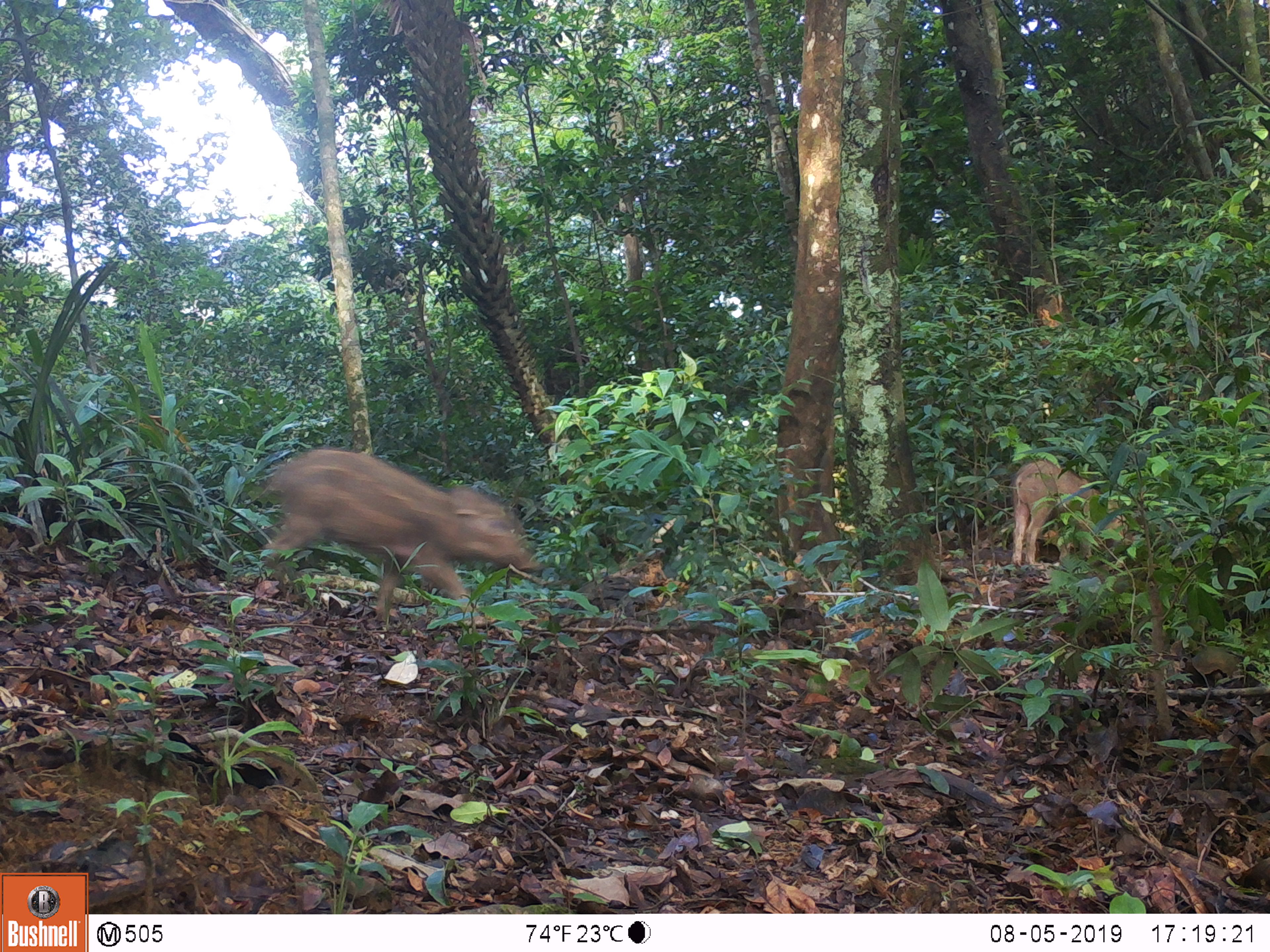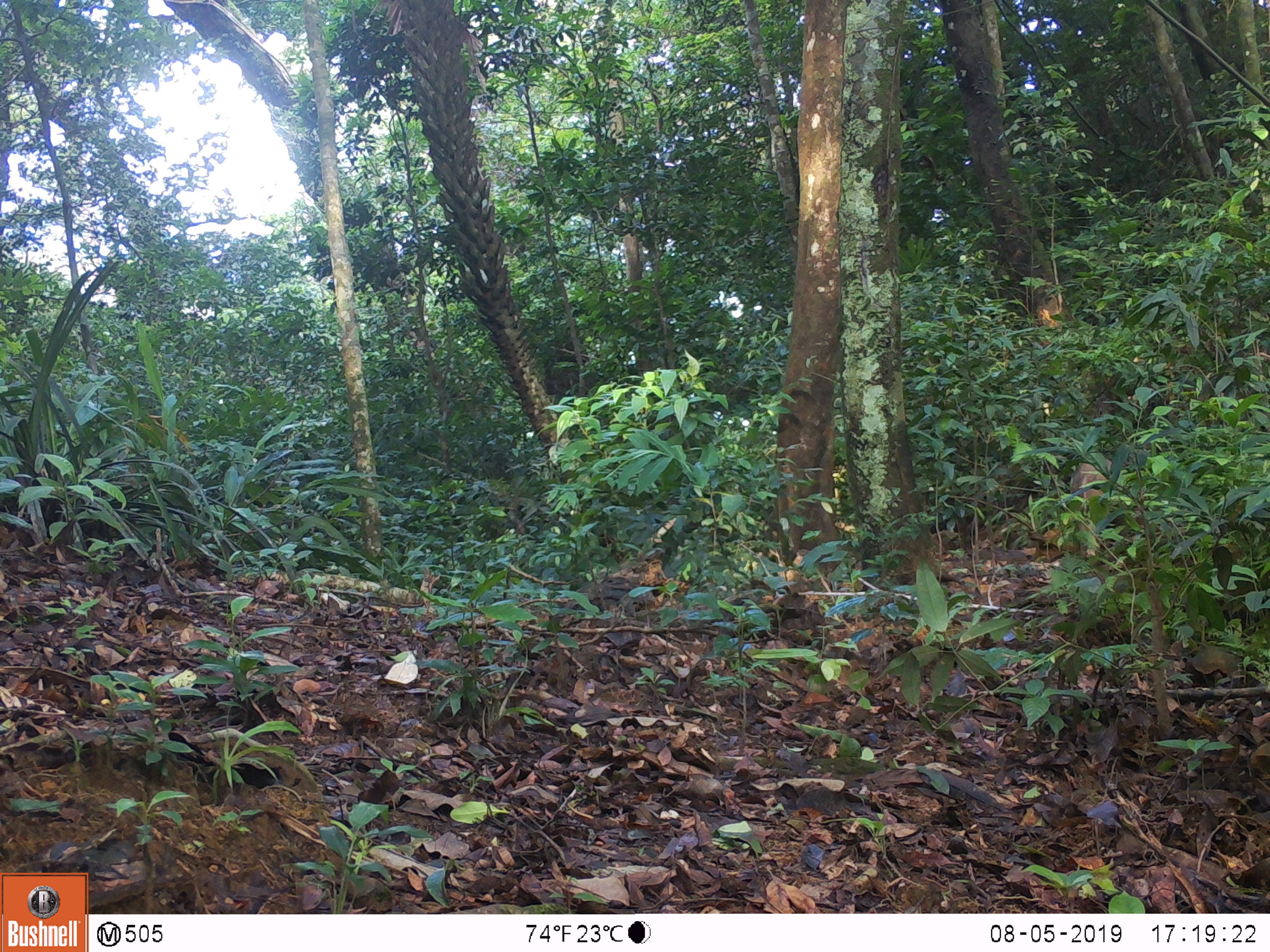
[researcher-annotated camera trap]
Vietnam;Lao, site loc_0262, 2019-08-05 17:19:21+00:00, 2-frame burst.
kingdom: Animalia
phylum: Chordata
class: Mammalia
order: Artiodactyla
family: Suidae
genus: Sus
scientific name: Sus scrofa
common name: eurasian wild pig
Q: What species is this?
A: Eurasian wild pig (Sus scrofa).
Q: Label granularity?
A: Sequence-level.